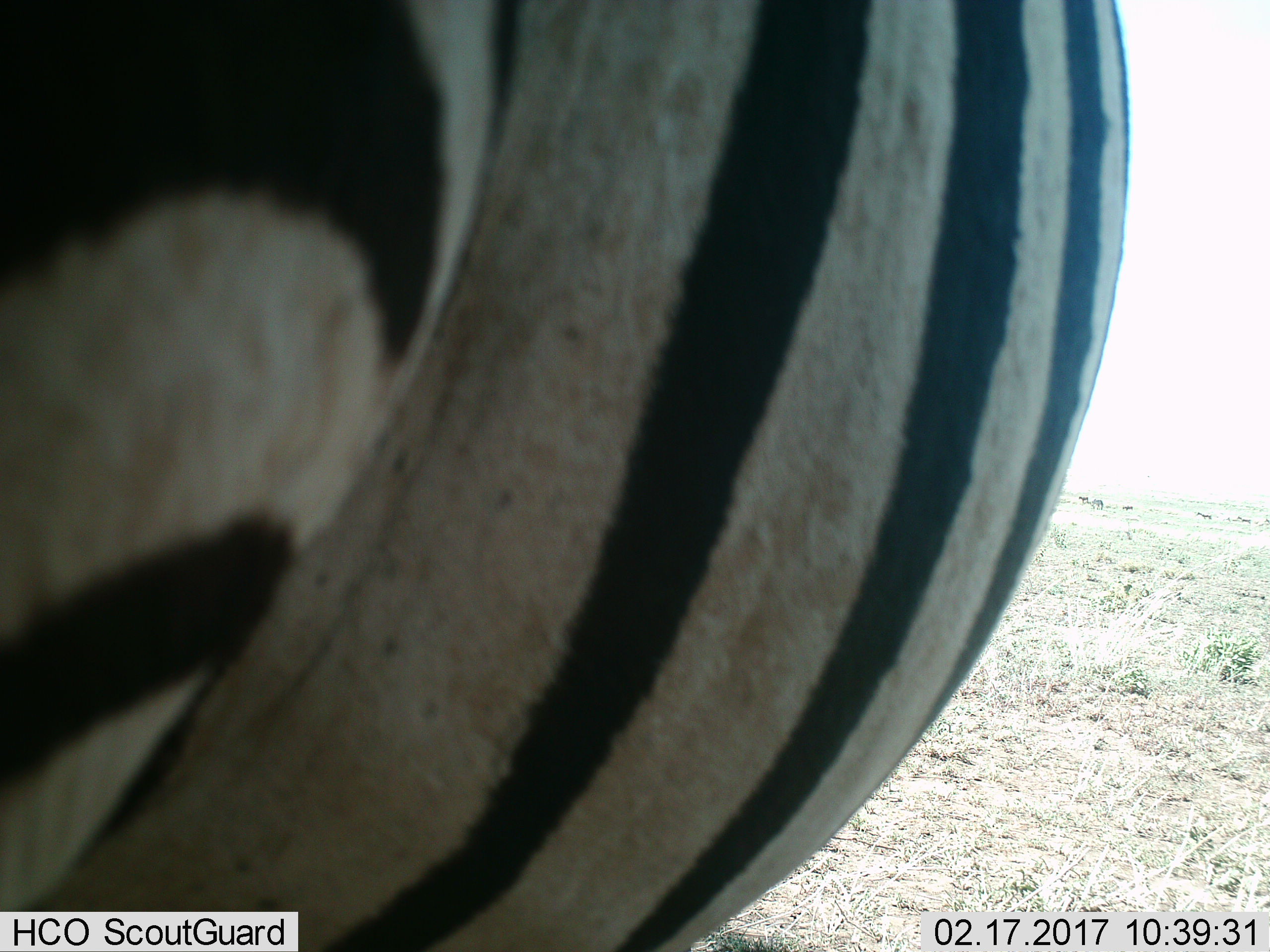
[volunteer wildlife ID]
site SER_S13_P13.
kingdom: Animalia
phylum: Chordata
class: Mammalia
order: Perissodactyla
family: Equidae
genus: Equus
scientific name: Equus quagga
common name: plains zebra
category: zebraplains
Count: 1.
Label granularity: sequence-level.